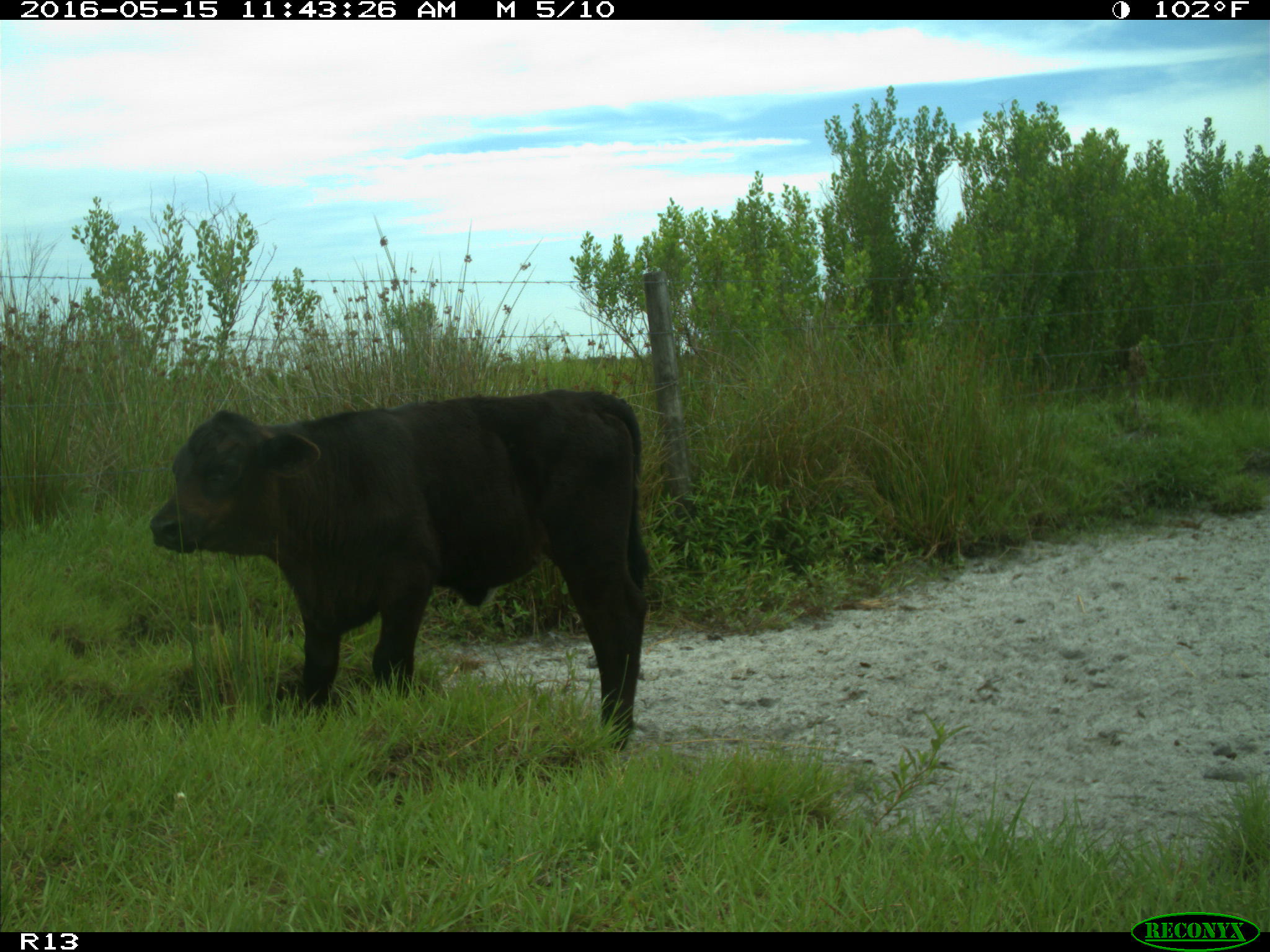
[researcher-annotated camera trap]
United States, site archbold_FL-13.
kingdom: Animalia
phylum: Chordata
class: Mammalia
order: Artiodactyla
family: Bovidae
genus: Bos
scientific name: Bos taurus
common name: domestic cow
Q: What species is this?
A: Bos taurus (domestic cow).